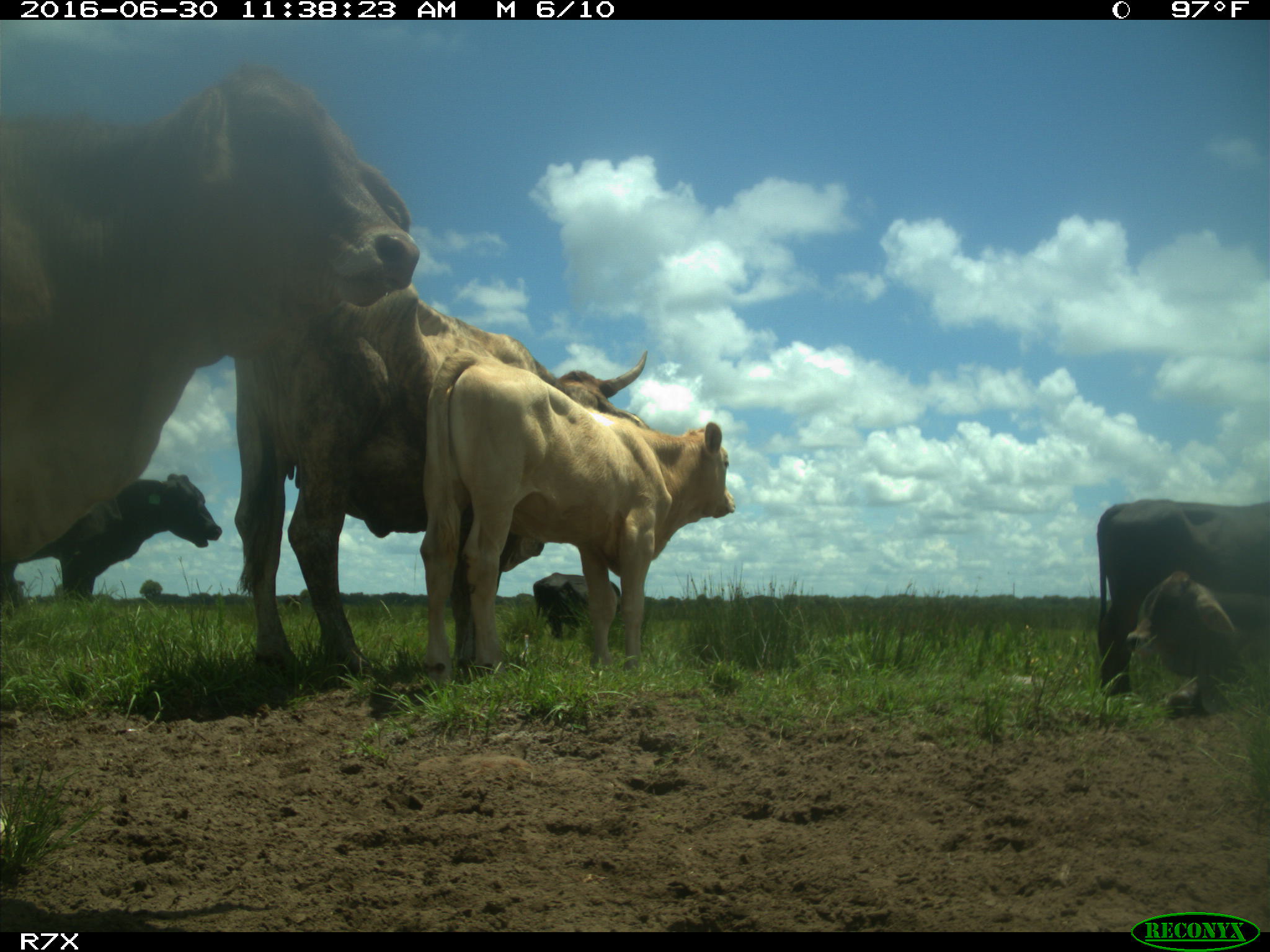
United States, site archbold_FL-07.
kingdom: Animalia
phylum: Chordata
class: Mammalia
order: Artiodactyla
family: Bovidae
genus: Bos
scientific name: Bos taurus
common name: domestic cow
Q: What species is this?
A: Bos taurus (domestic cow).